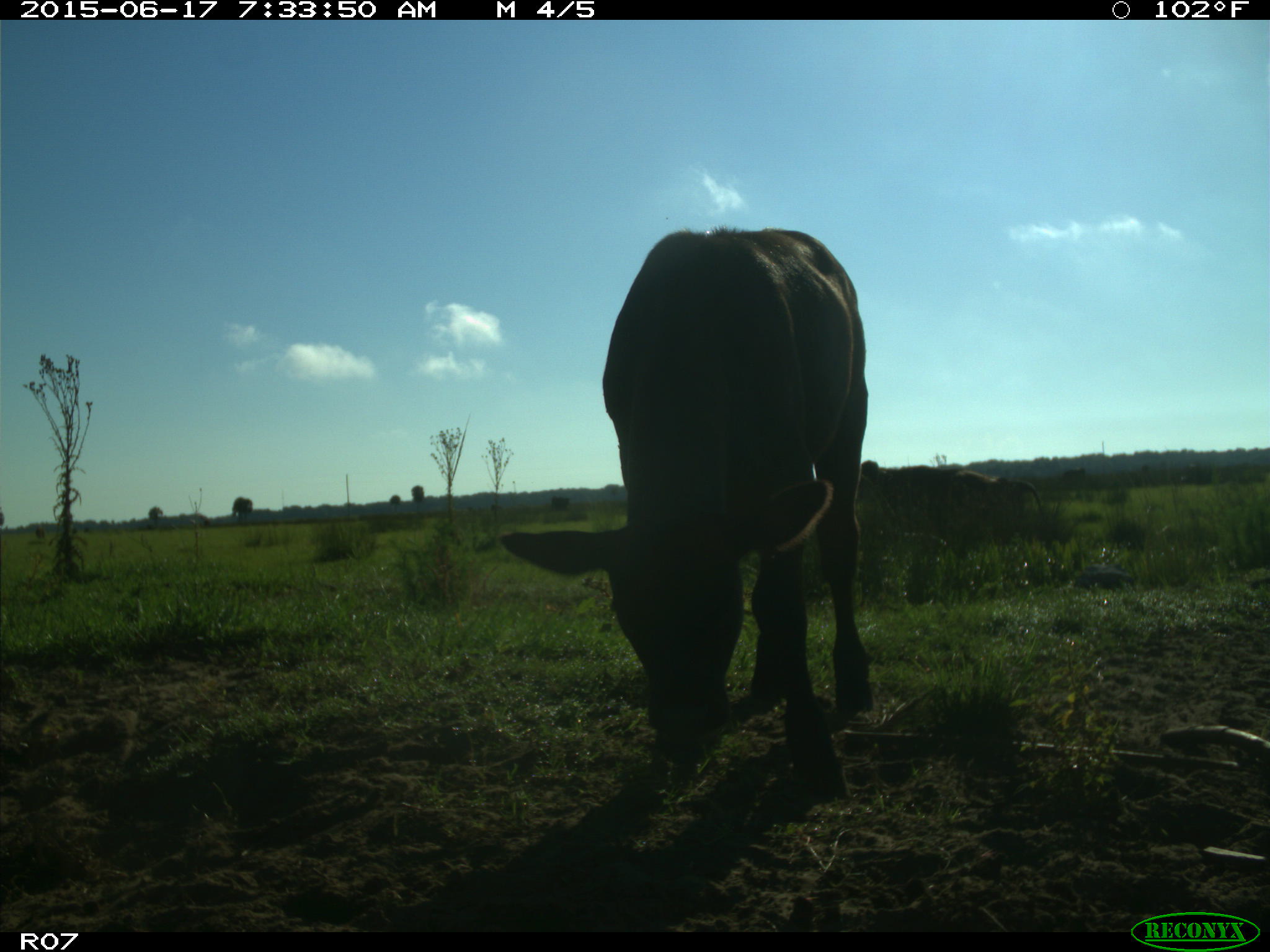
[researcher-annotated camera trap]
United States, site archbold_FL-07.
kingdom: Animalia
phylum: Chordata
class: Mammalia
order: Artiodactyla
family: Bovidae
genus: Bos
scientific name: Bos taurus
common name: domestic cow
Bos taurus (domestic cow).